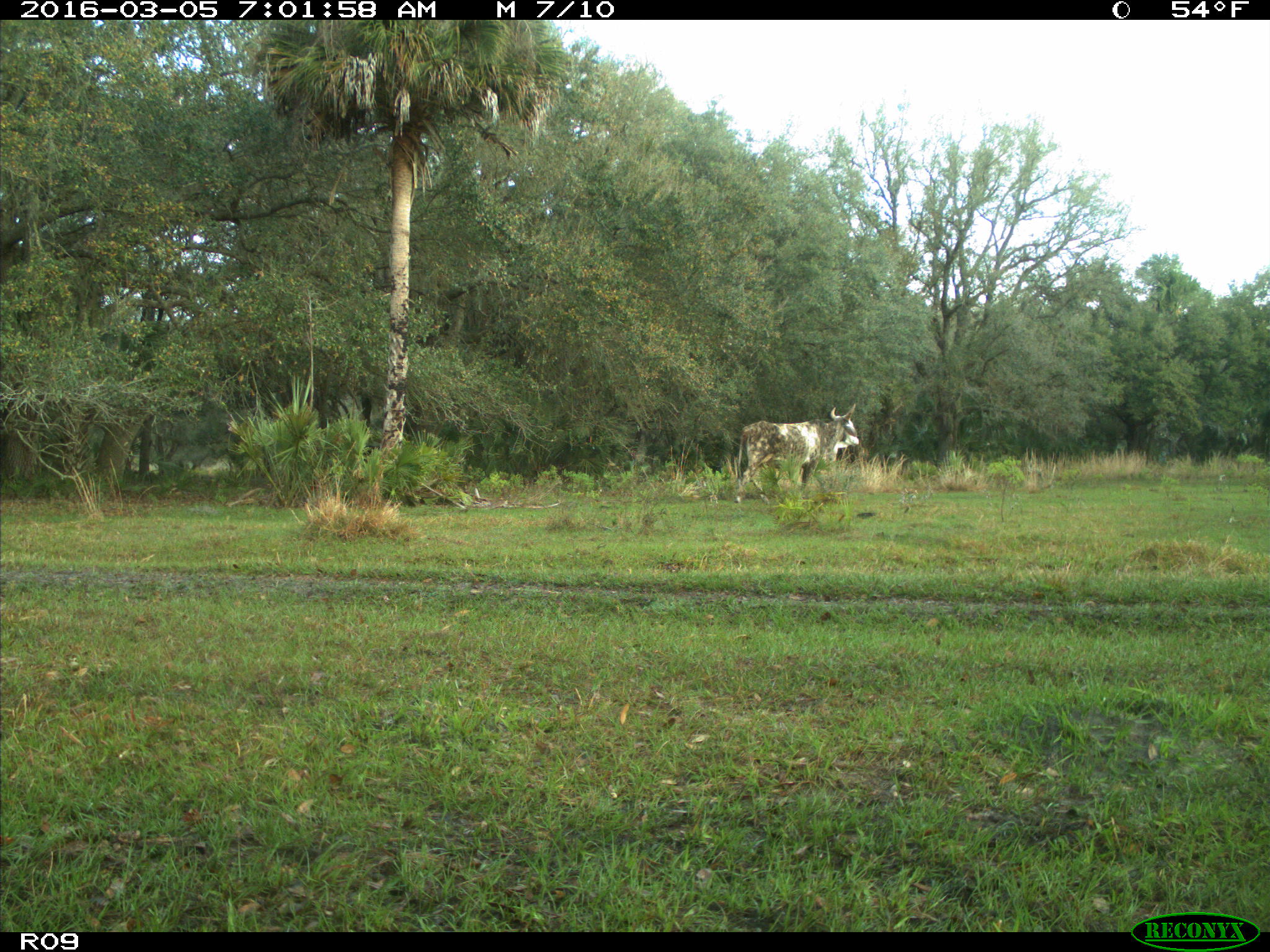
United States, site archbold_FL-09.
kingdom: Animalia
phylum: Chordata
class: Mammalia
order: Artiodactyla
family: Bovidae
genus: Bos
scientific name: Bos taurus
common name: domestic cow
Bos taurus (domestic cow).